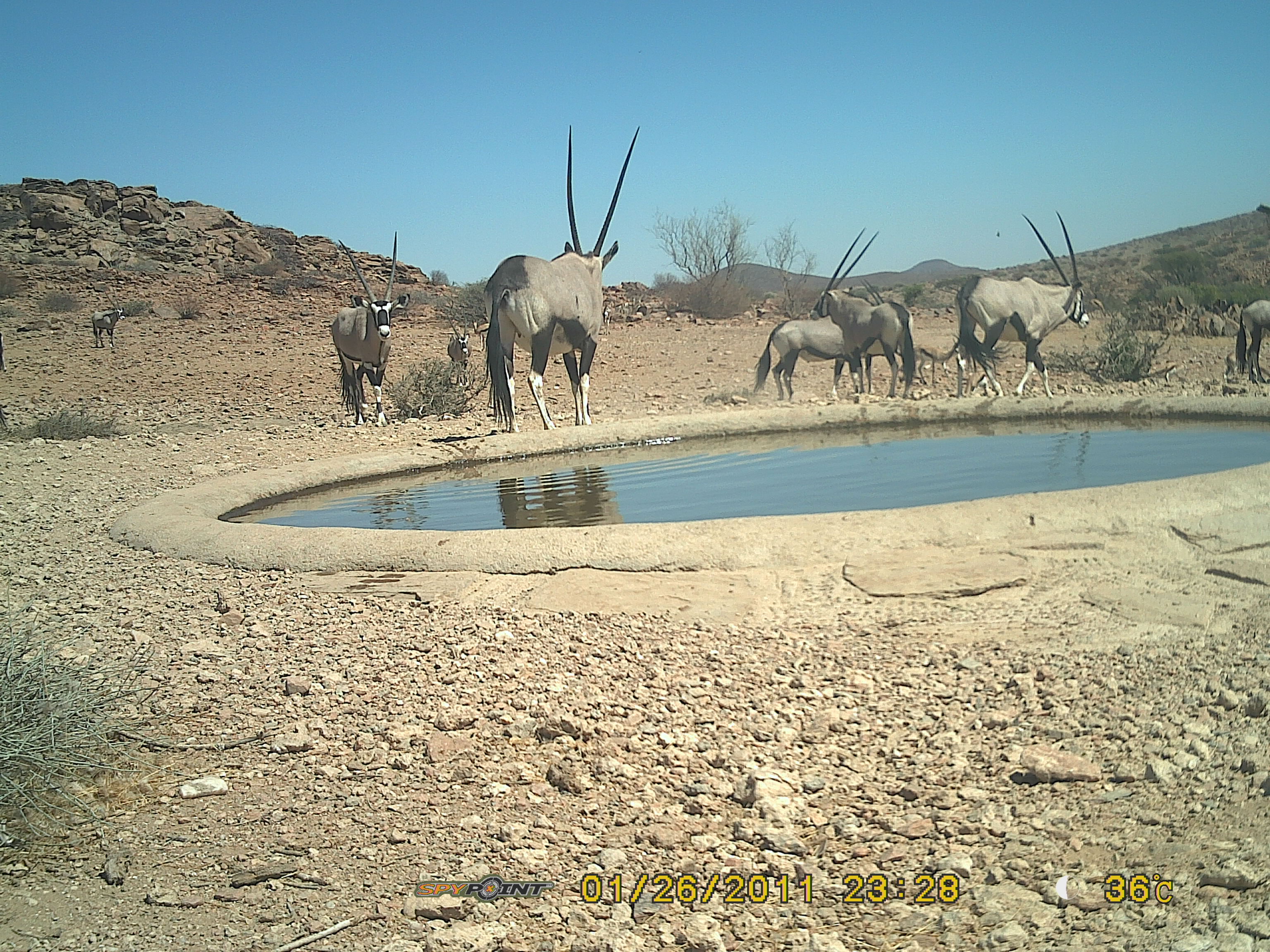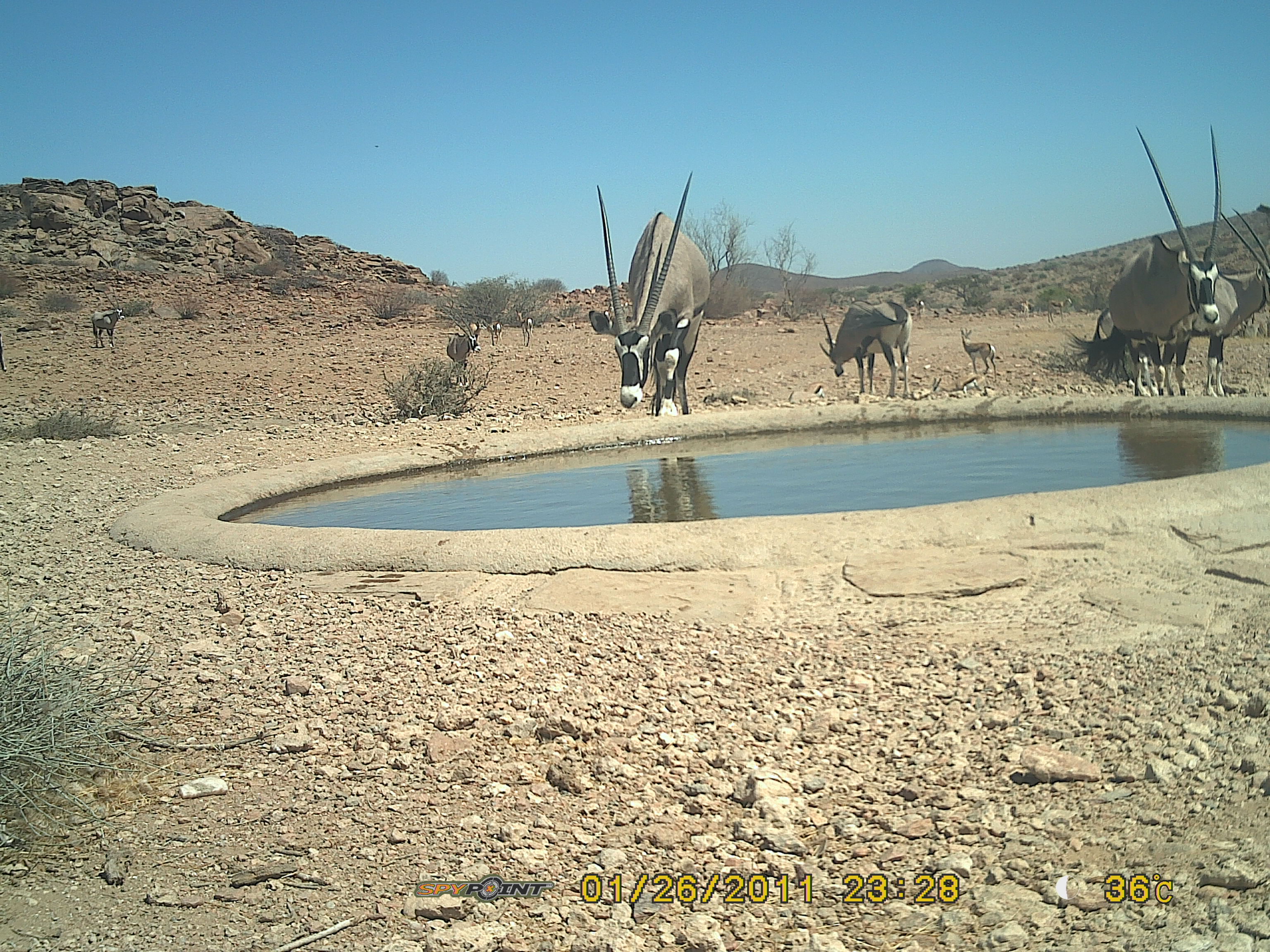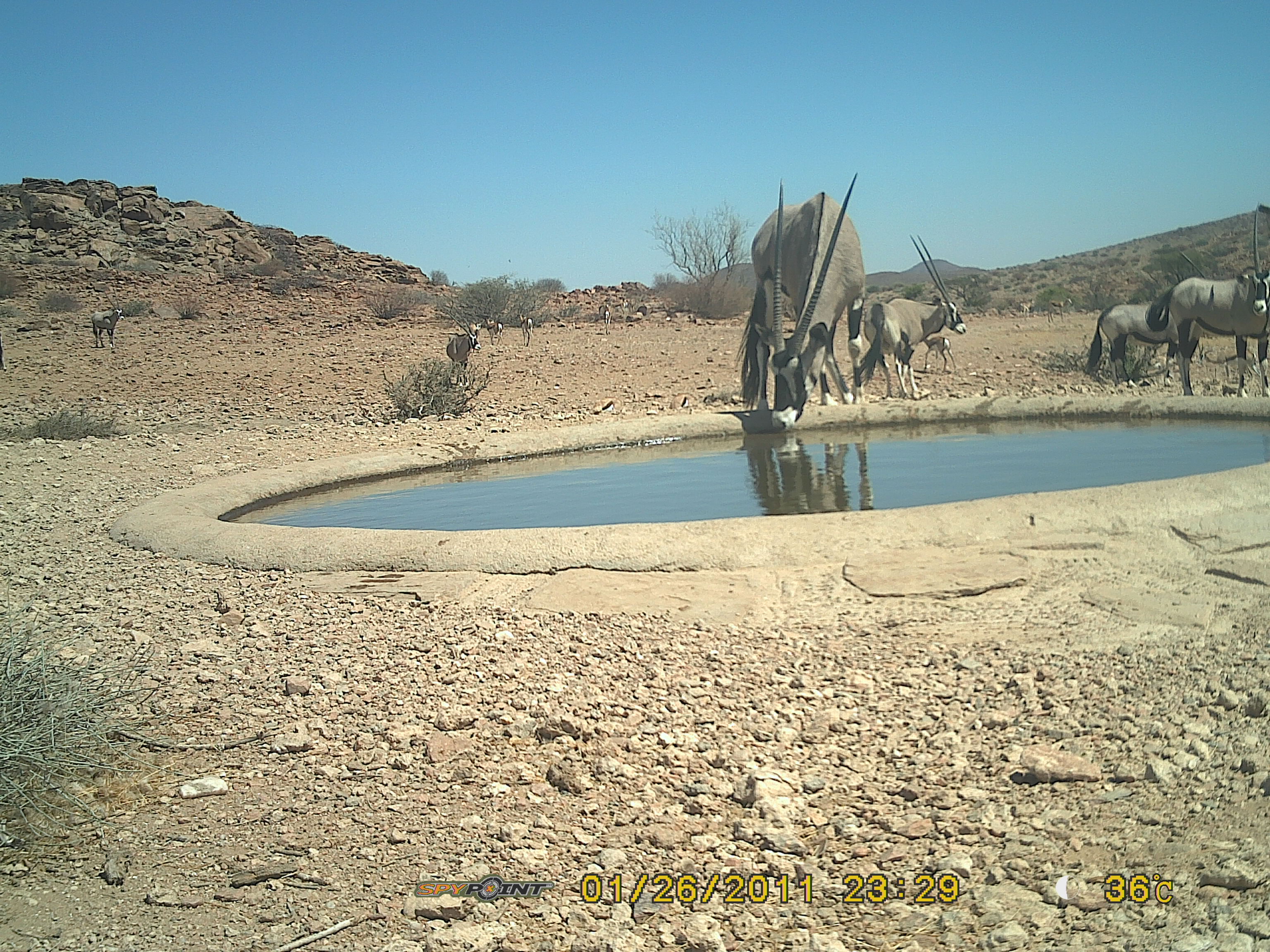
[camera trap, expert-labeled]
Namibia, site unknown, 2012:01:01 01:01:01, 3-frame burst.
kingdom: Animalia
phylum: Chordata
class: Mammalia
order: Artiodactyla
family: Bovidae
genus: Oryx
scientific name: Oryx gazella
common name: gemsbok